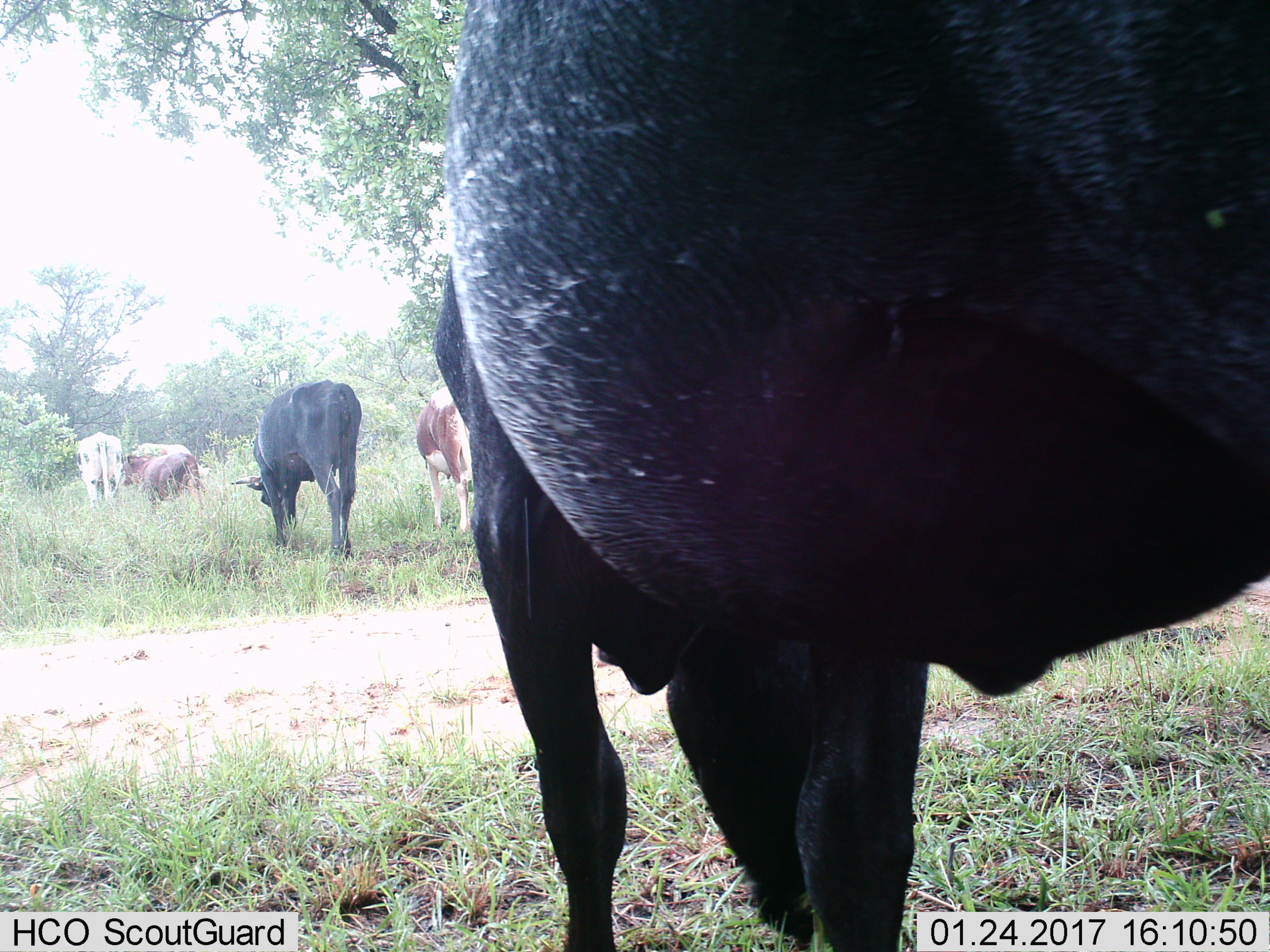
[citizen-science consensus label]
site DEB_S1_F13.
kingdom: Animalia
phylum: Chordata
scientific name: Vertebrata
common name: domestic animal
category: domesticanimal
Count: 6.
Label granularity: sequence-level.